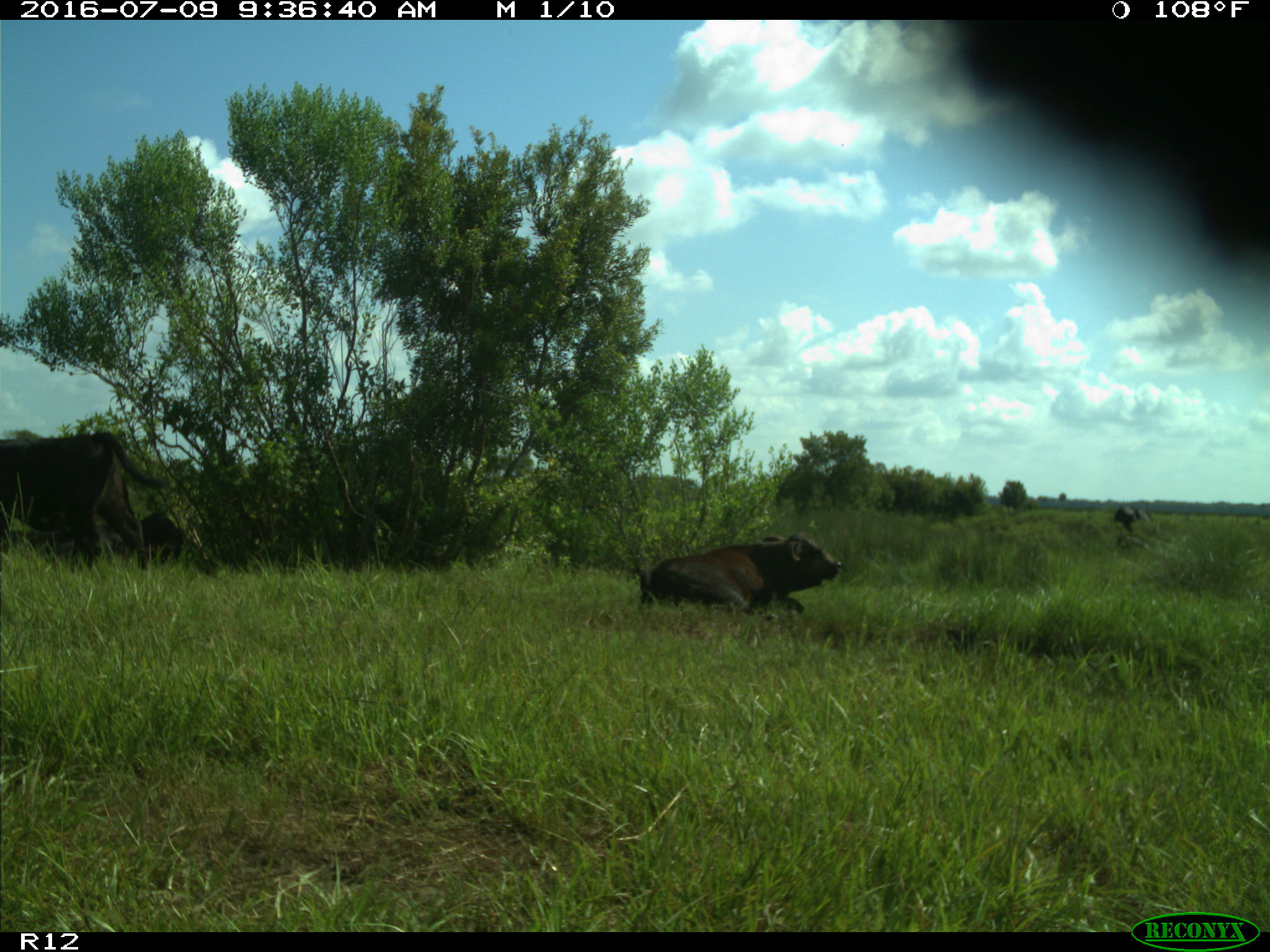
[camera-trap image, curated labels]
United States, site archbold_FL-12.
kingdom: Animalia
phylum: Chordata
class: Mammalia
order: Artiodactyla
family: Bovidae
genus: Bos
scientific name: Bos taurus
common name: domestic cow